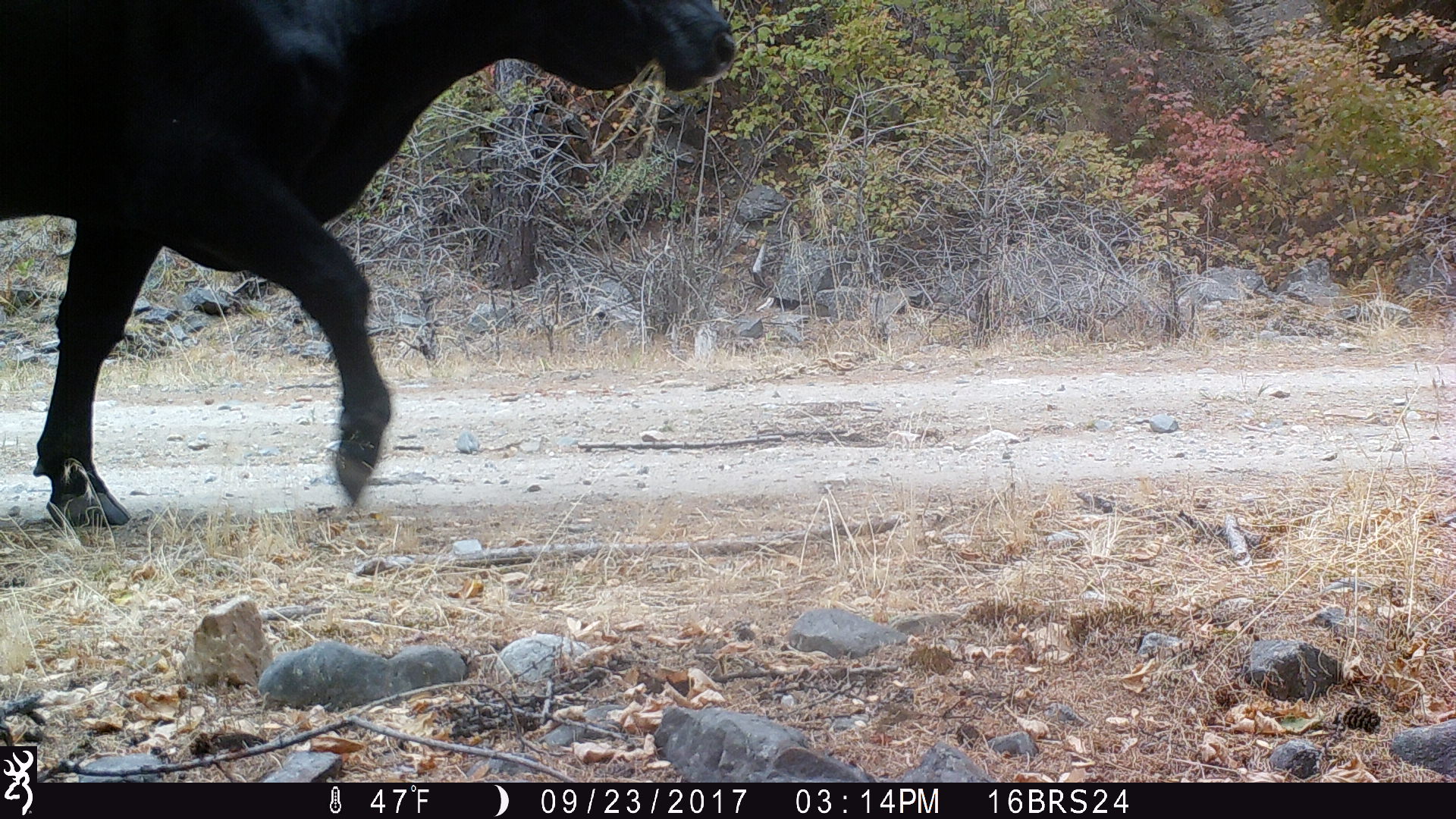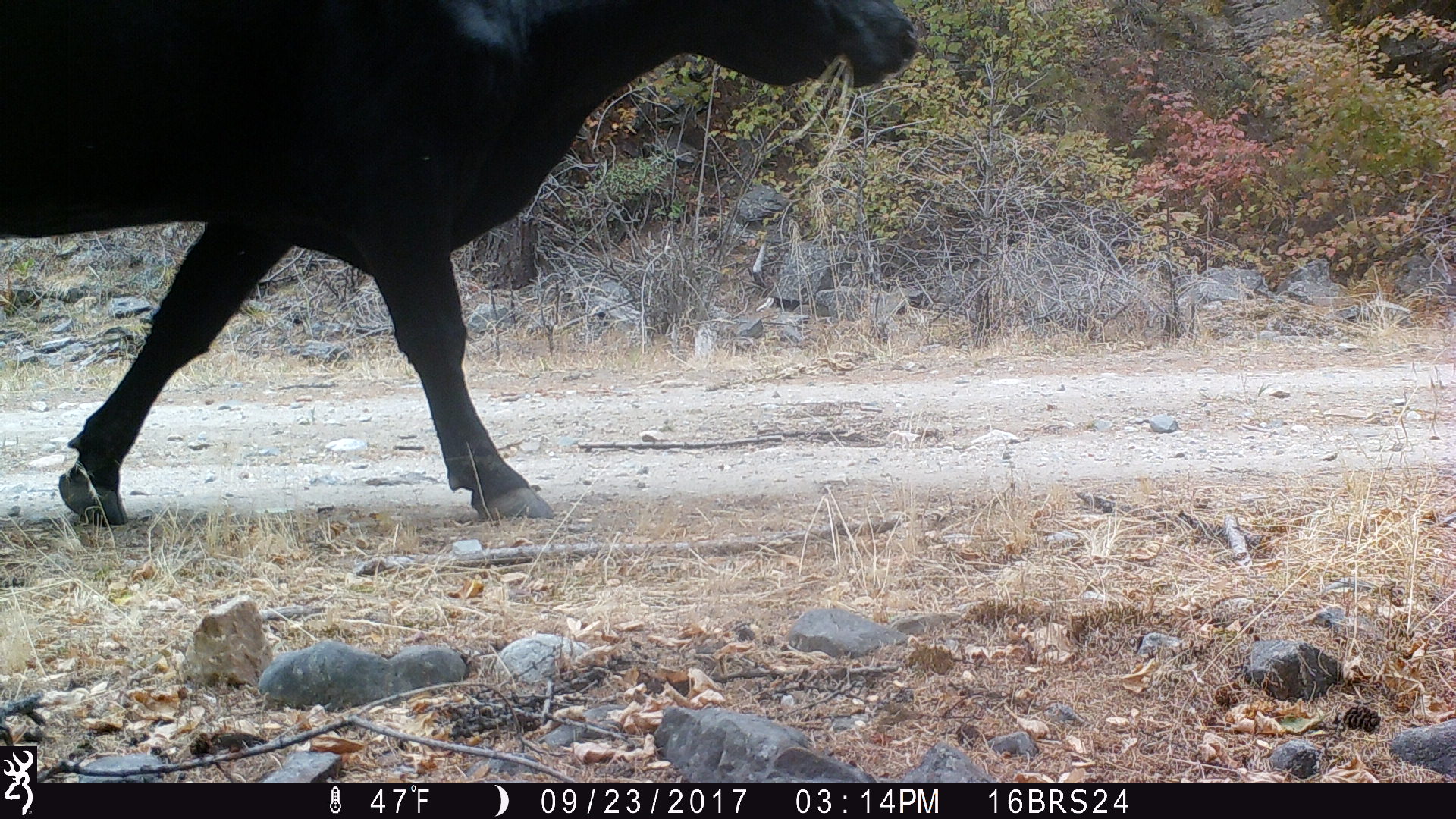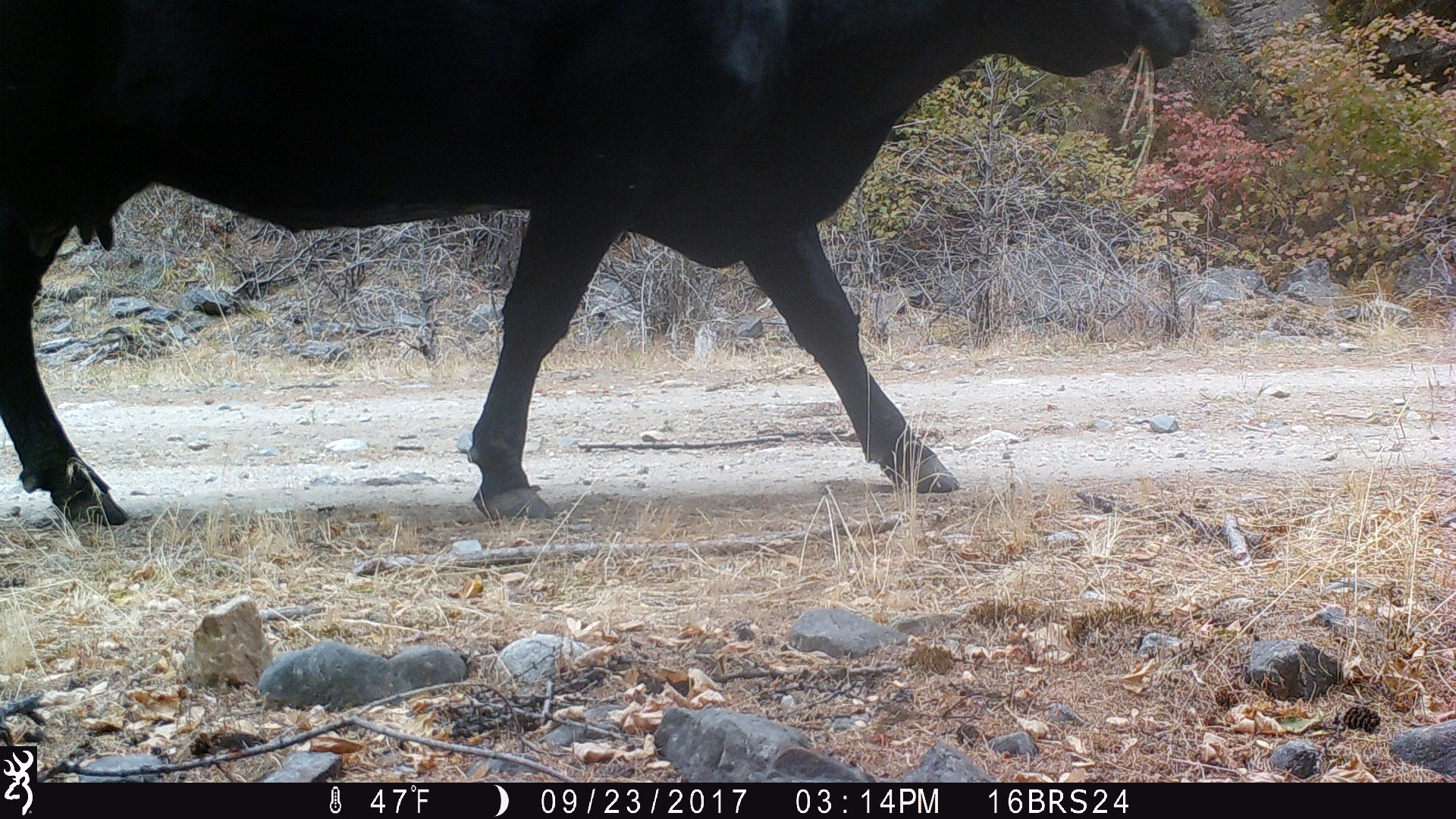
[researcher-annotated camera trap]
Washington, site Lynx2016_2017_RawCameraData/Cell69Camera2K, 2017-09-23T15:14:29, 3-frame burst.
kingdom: Animalia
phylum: Chordata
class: Mammalia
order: Artiodactyla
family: Bovidae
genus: Bos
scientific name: Bos taurus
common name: domestic cattle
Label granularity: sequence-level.